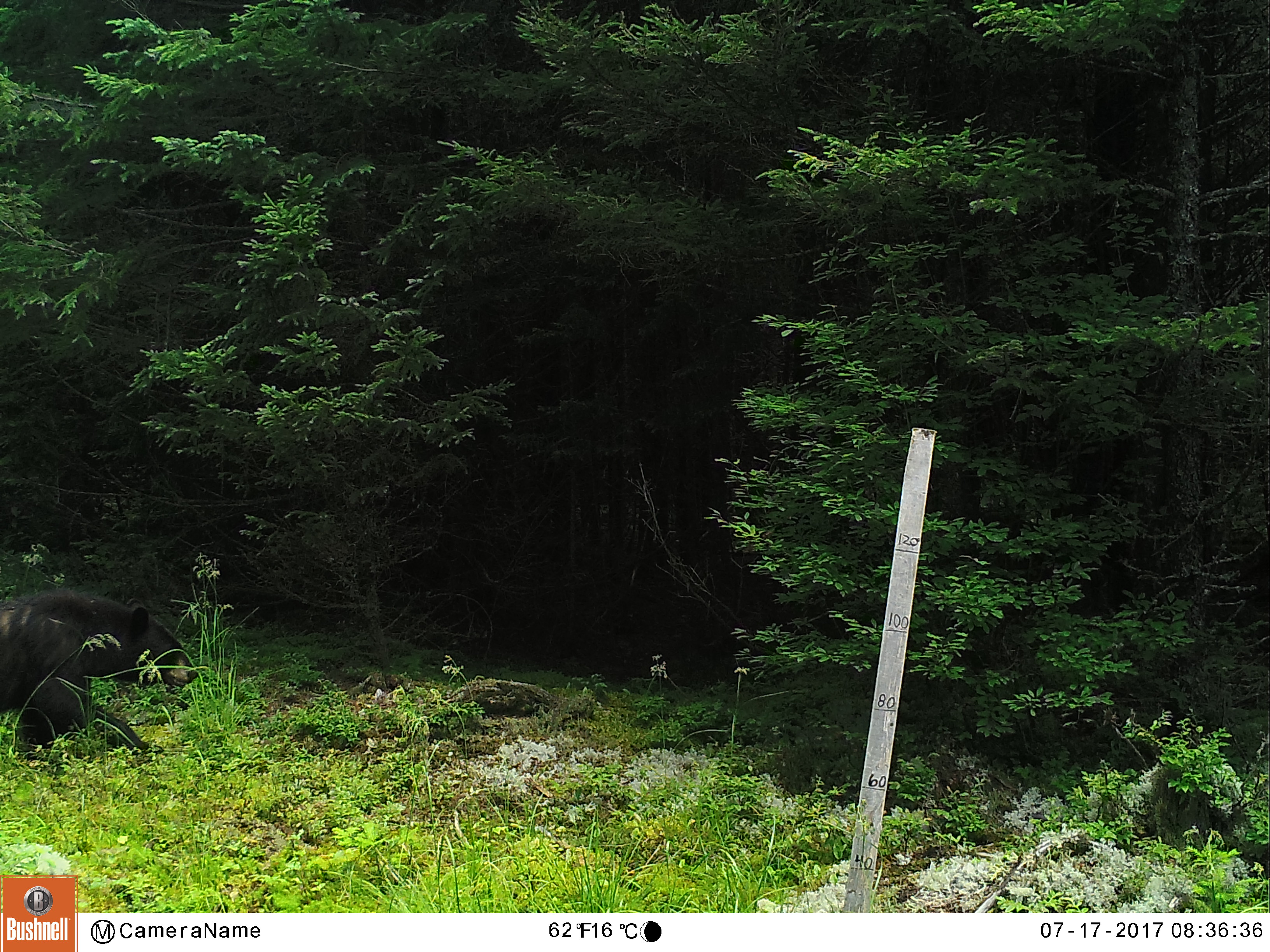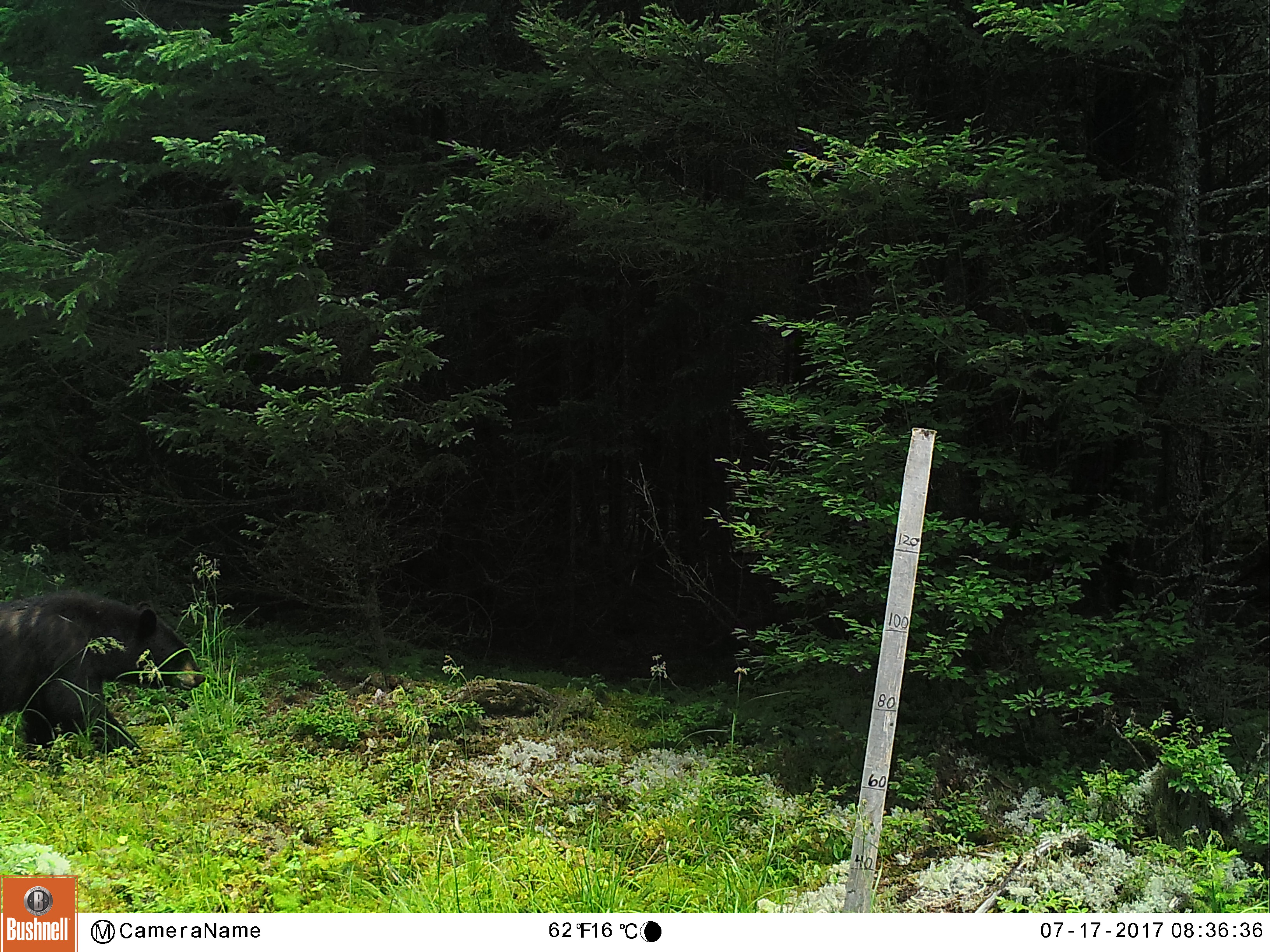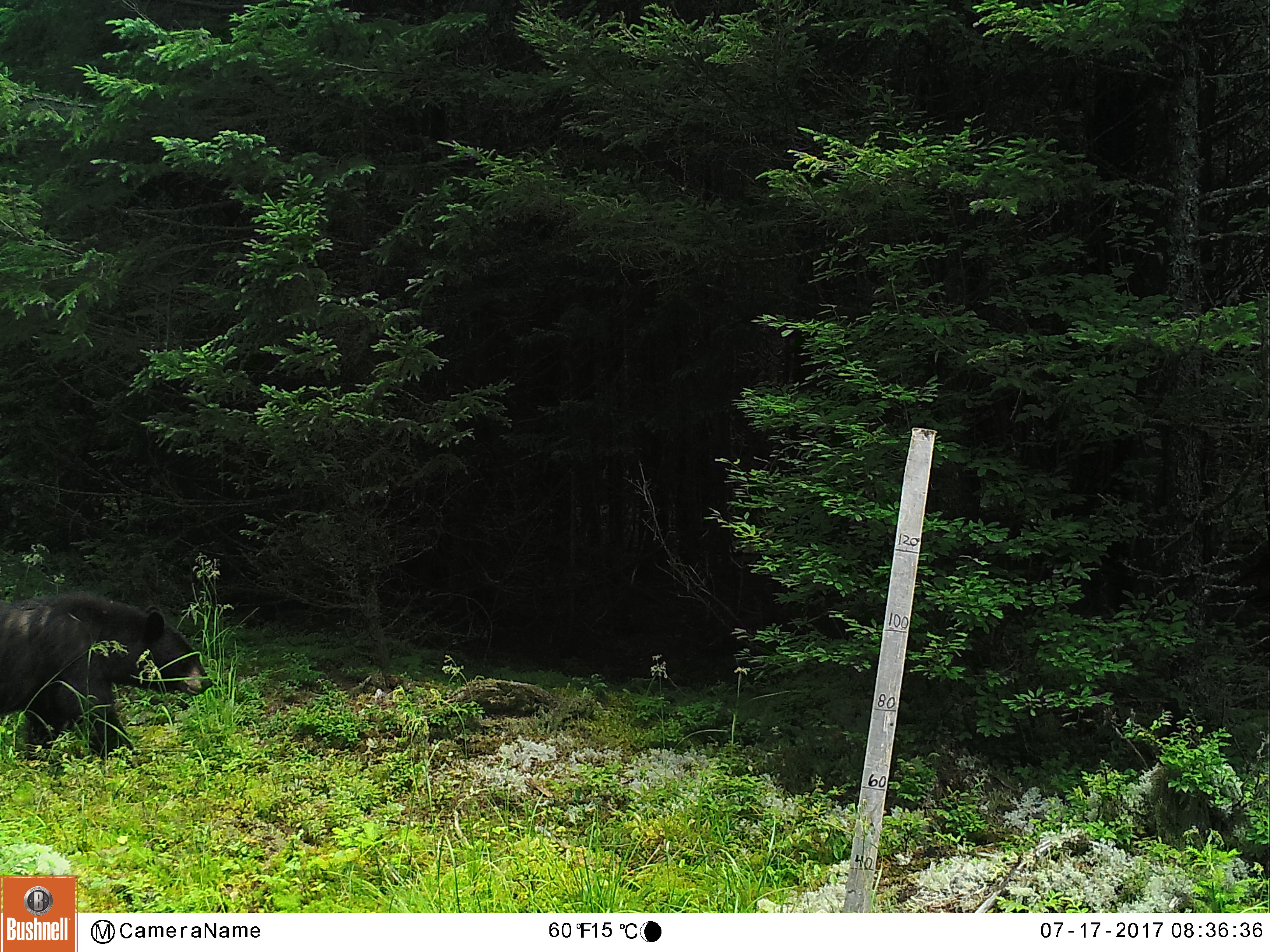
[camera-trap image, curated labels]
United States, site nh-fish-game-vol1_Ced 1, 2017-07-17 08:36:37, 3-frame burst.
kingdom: Animalia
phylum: Chordata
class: Mammalia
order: Carnivora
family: Ursidae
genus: Ursus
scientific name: Ursus americanus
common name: black bear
Black bear (Ursus americanus).